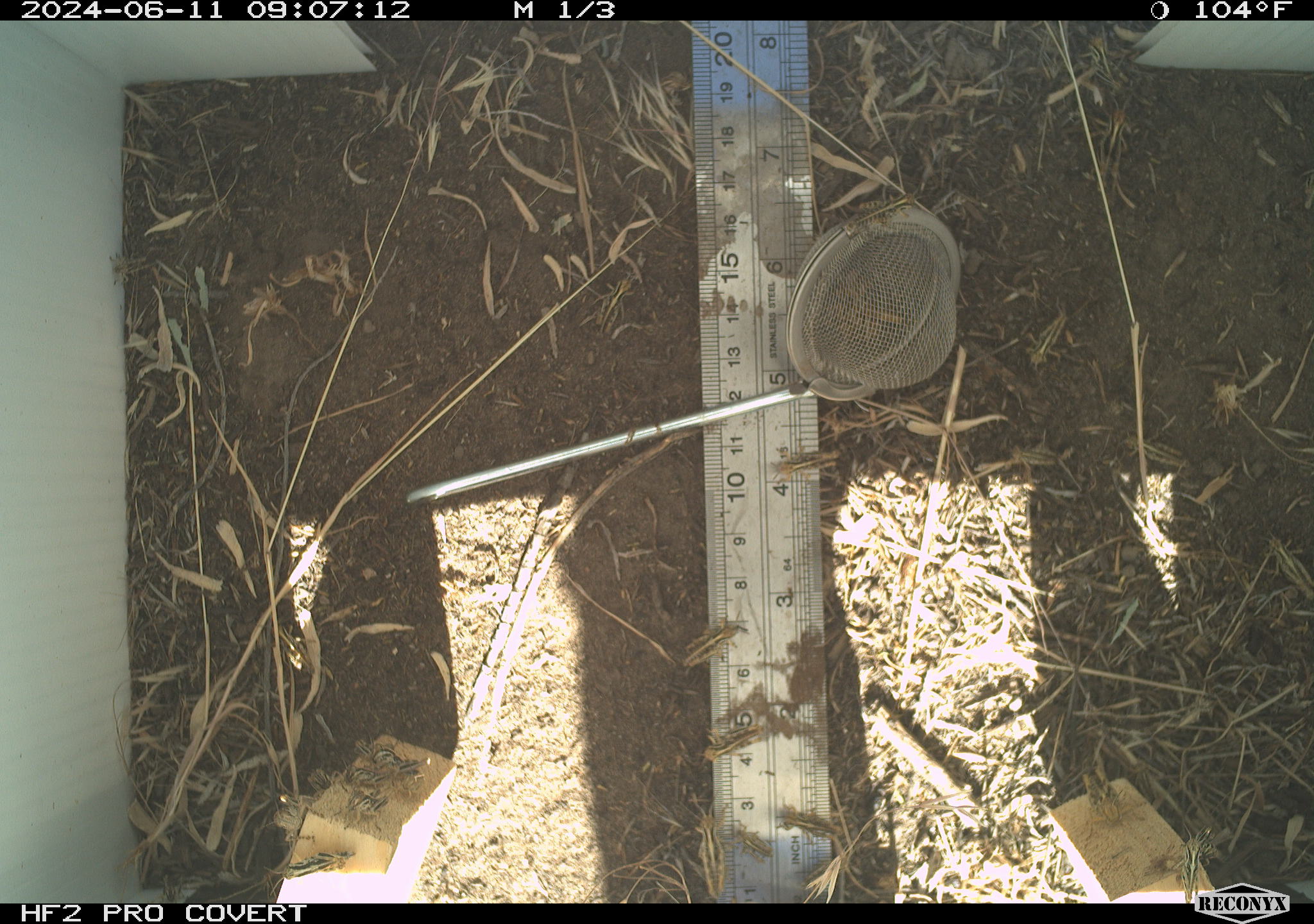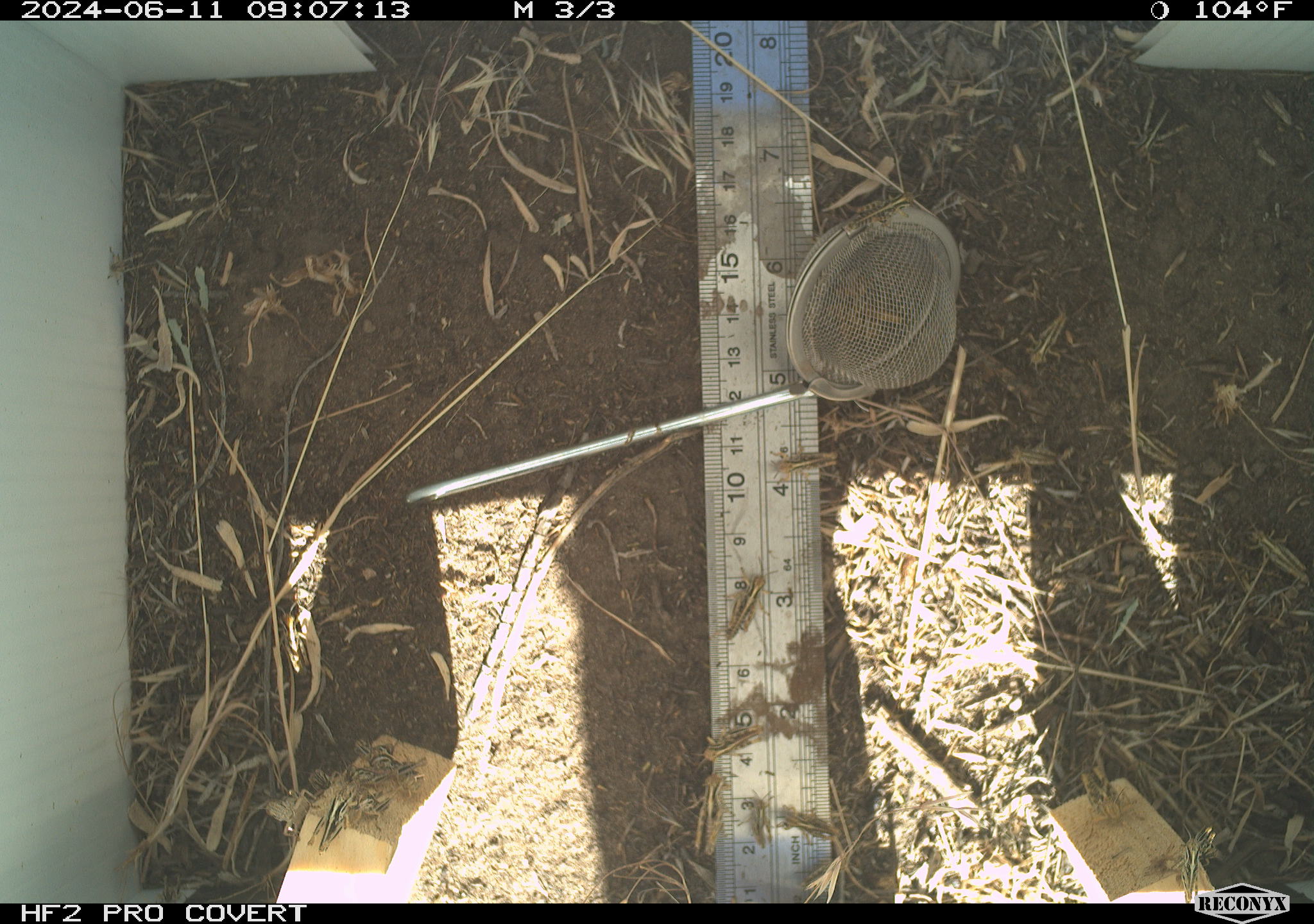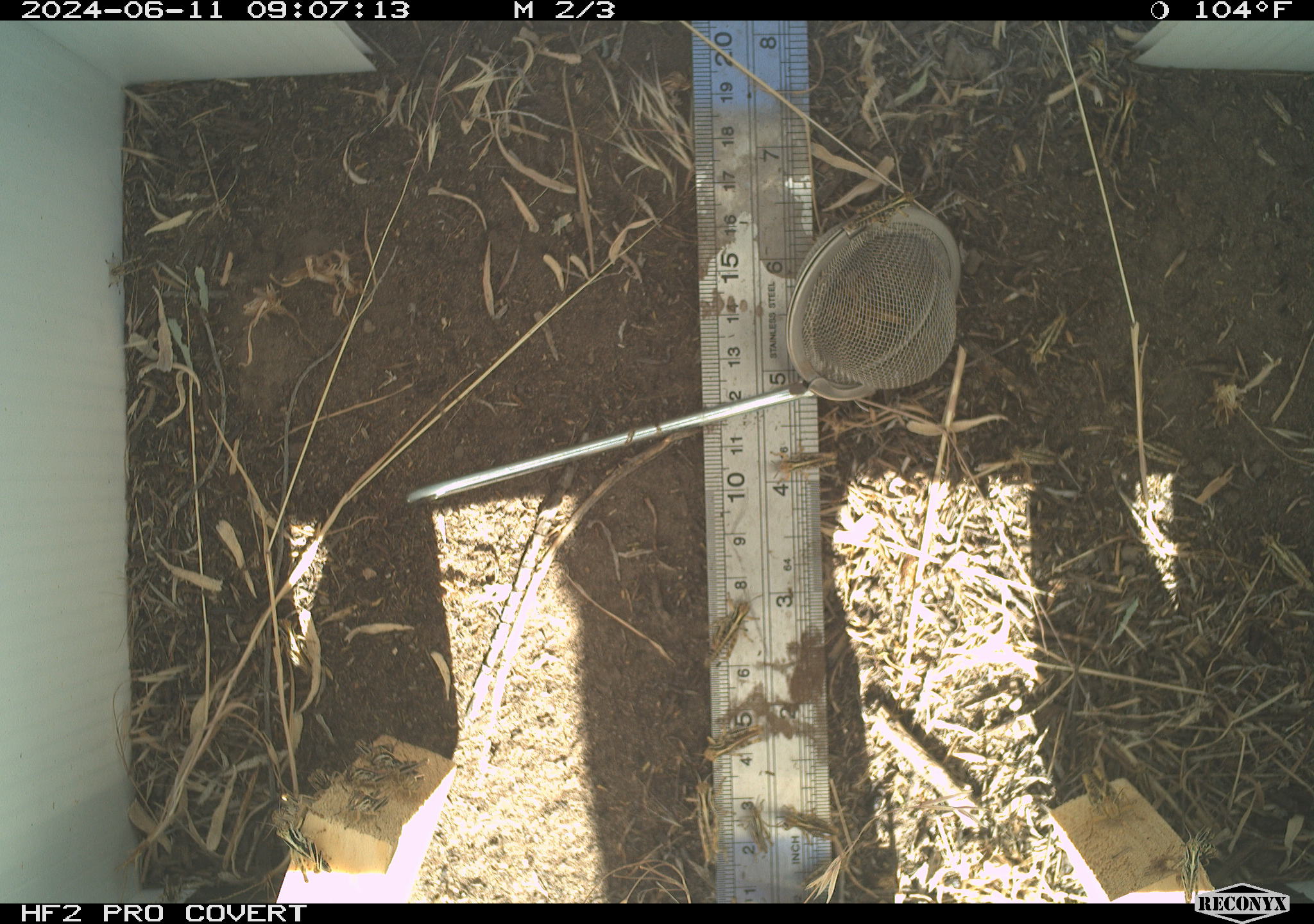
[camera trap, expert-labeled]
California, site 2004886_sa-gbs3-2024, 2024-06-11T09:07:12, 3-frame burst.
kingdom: Animalia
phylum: Arthropoda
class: Insecta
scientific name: Insecta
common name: insect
Insect (Insecta).